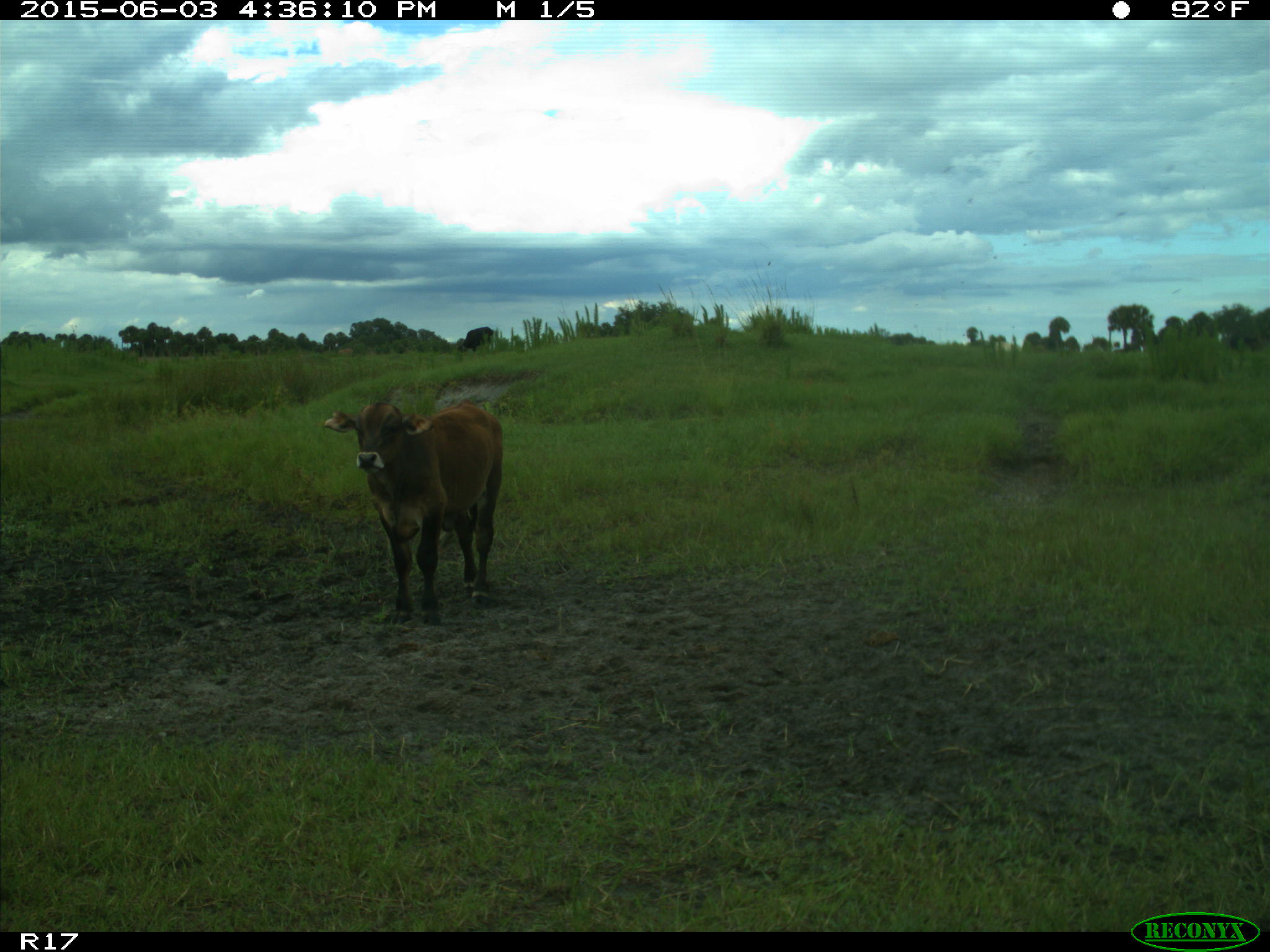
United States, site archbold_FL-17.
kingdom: Animalia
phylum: Chordata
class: Mammalia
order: Artiodactyla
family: Bovidae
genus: Bos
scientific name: Bos taurus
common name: domestic cow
Bos taurus (domestic cow).